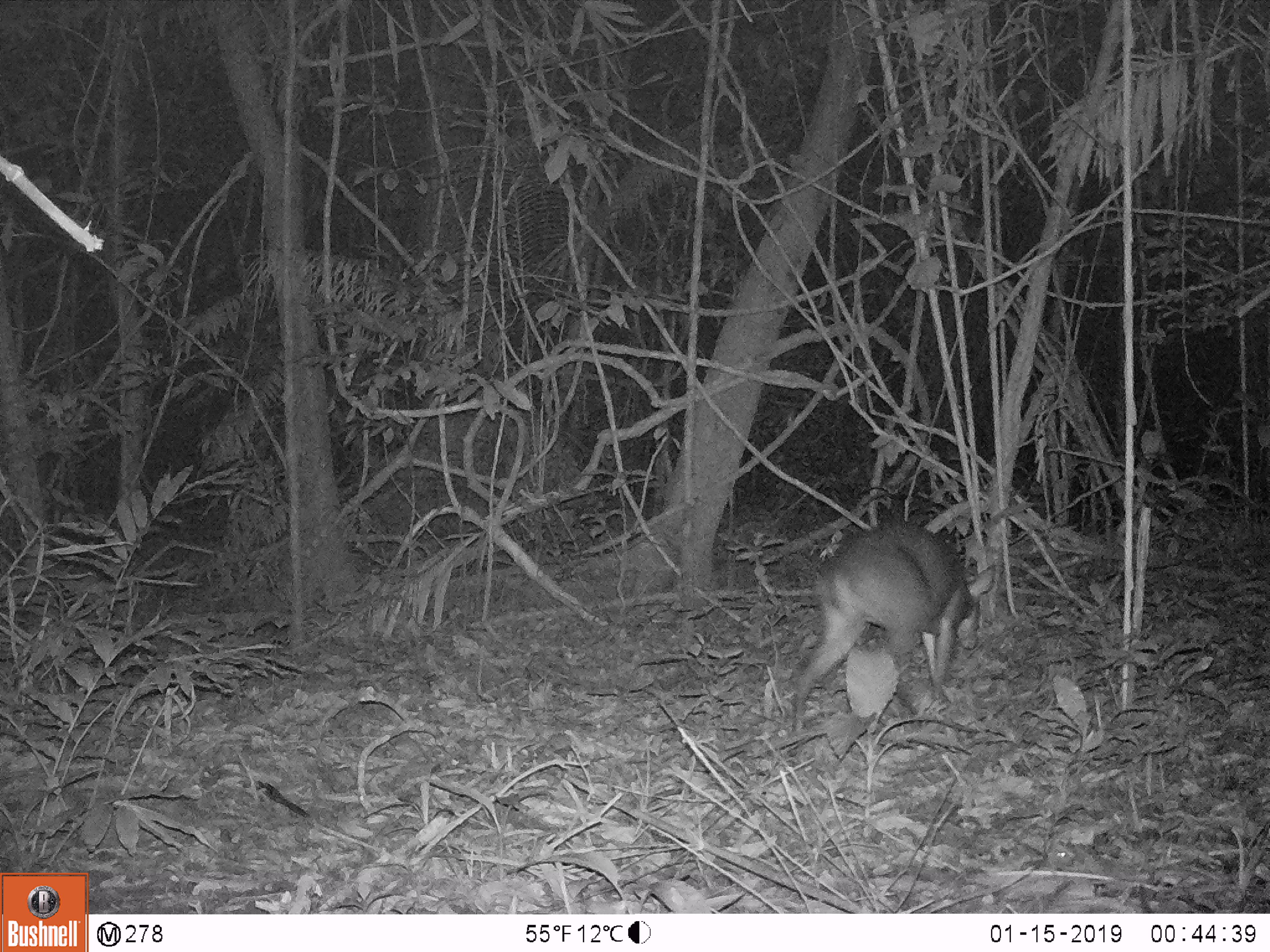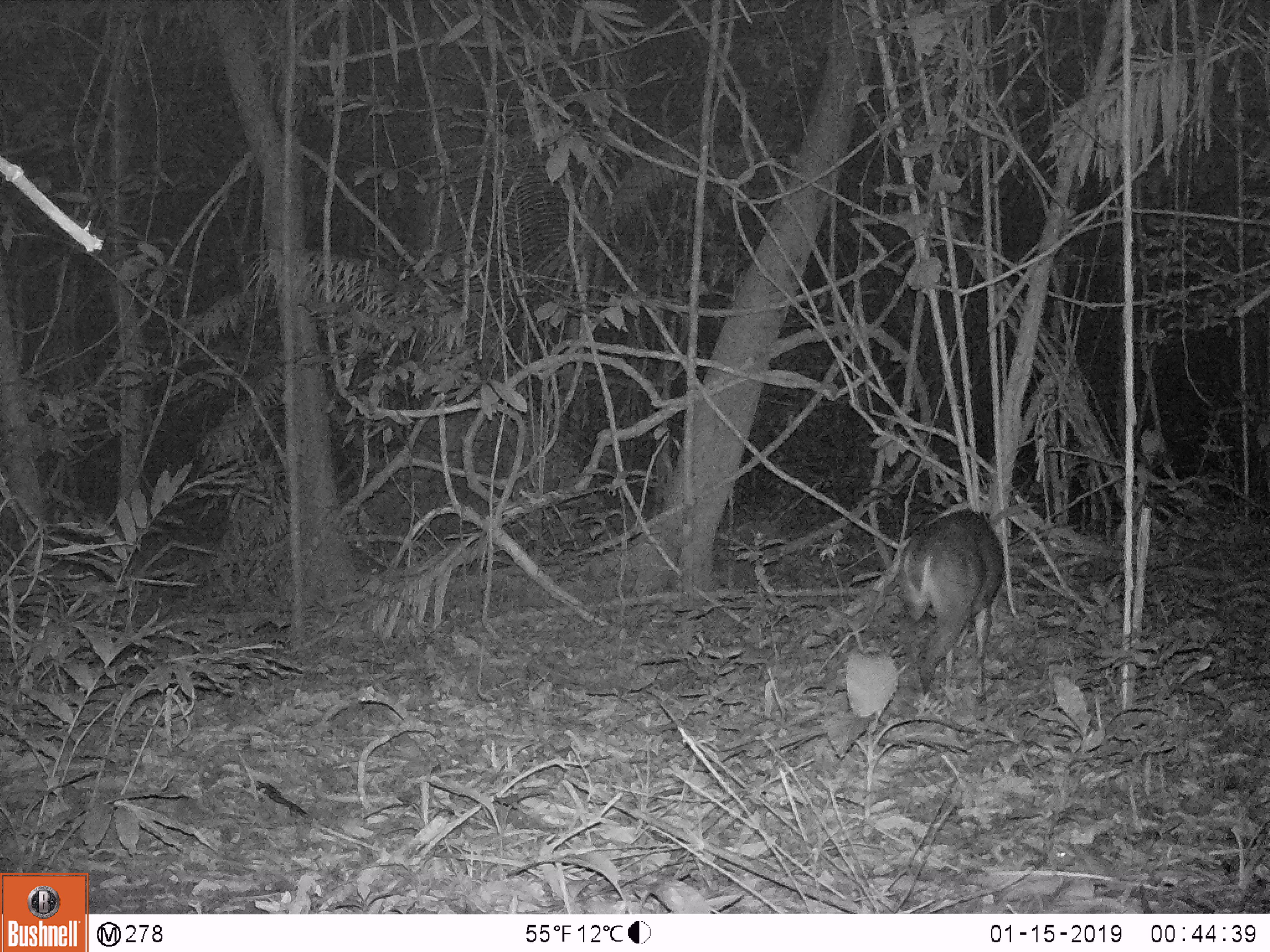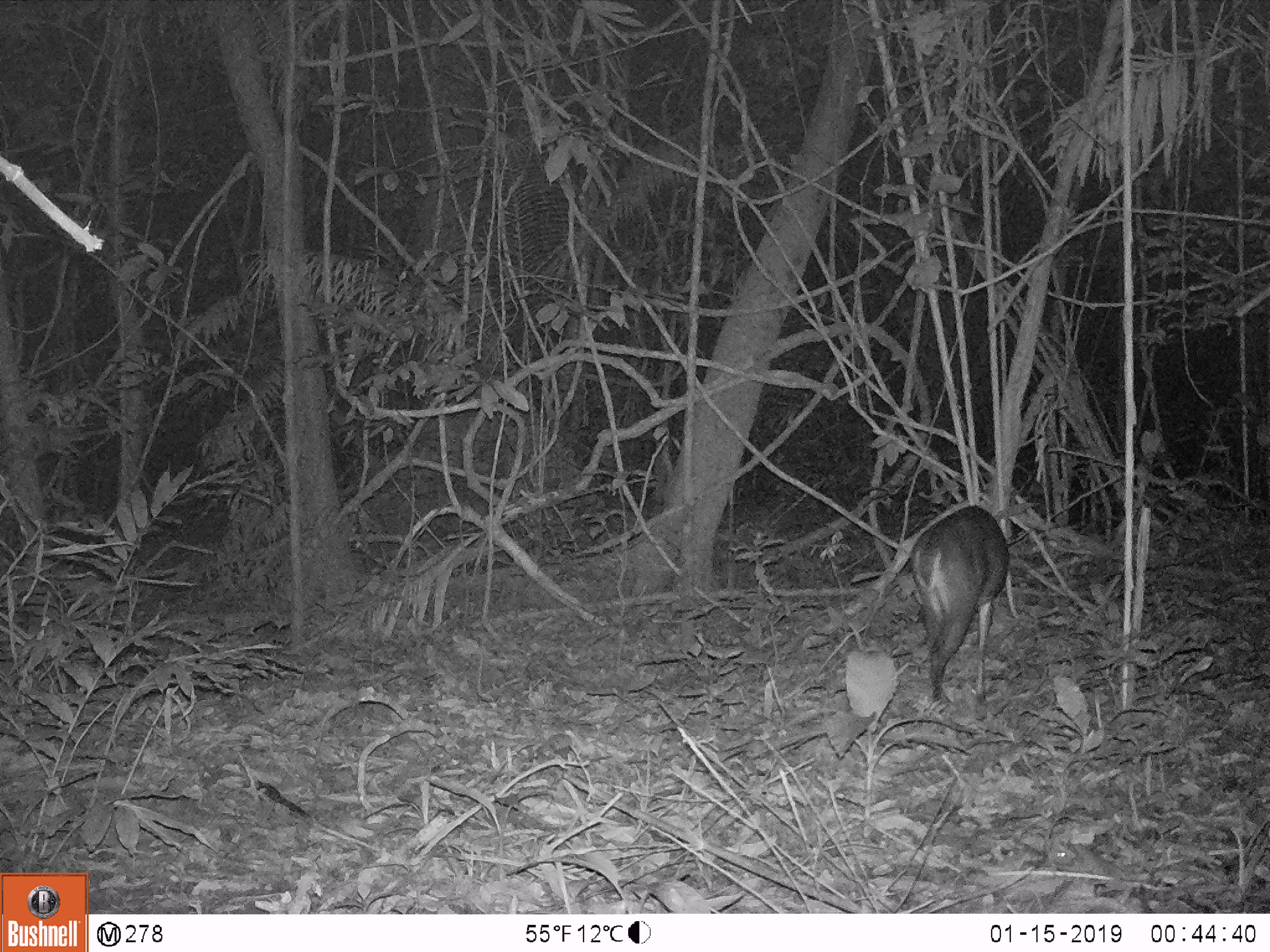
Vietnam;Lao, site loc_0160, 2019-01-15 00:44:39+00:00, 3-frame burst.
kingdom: Animalia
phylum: Chordata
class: Mammalia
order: Artiodactyla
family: Cervidae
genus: Muntiacus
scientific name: Muntiacus vuquangensis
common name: large-antlered muntjac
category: large antlered muntjac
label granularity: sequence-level